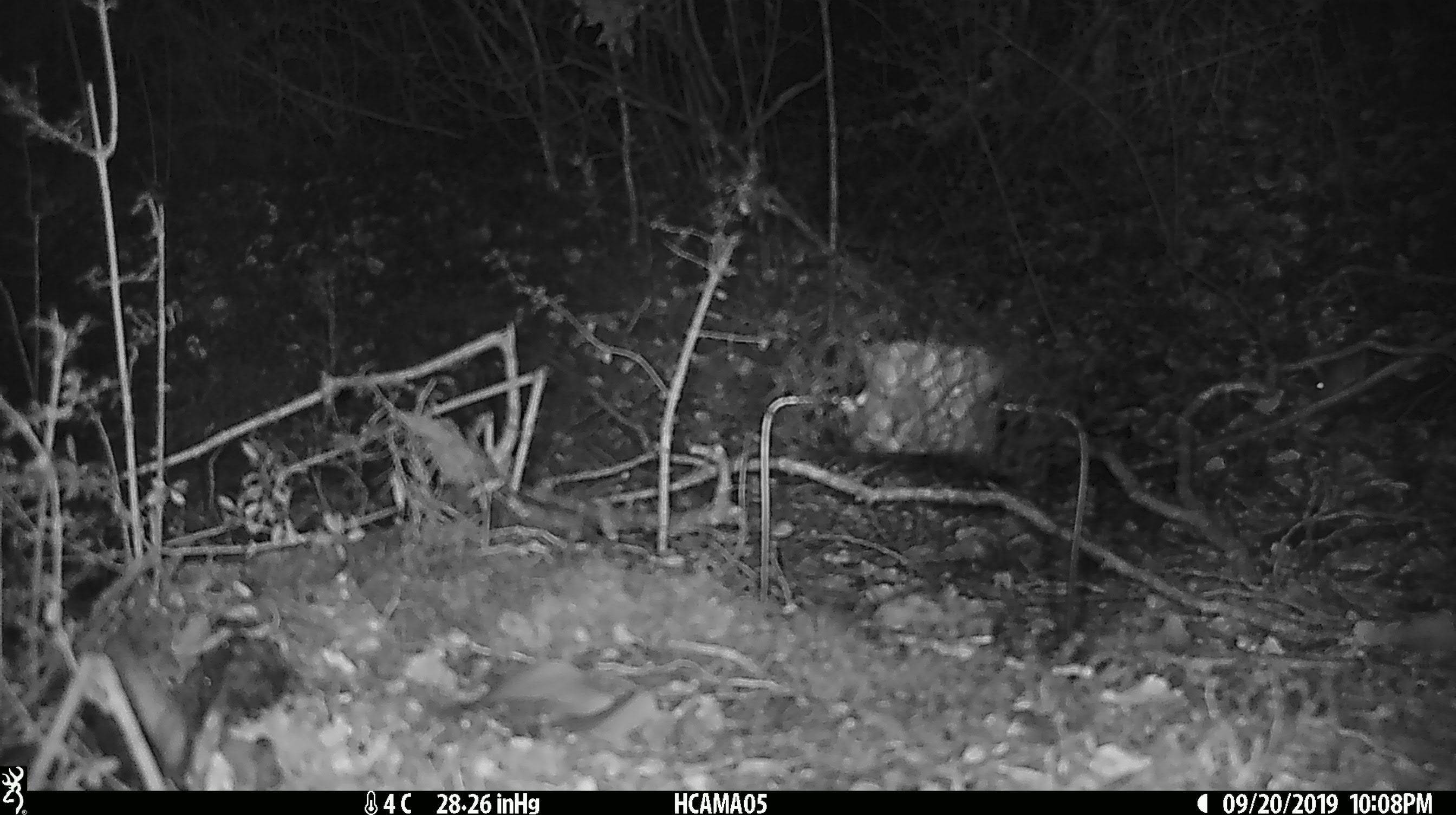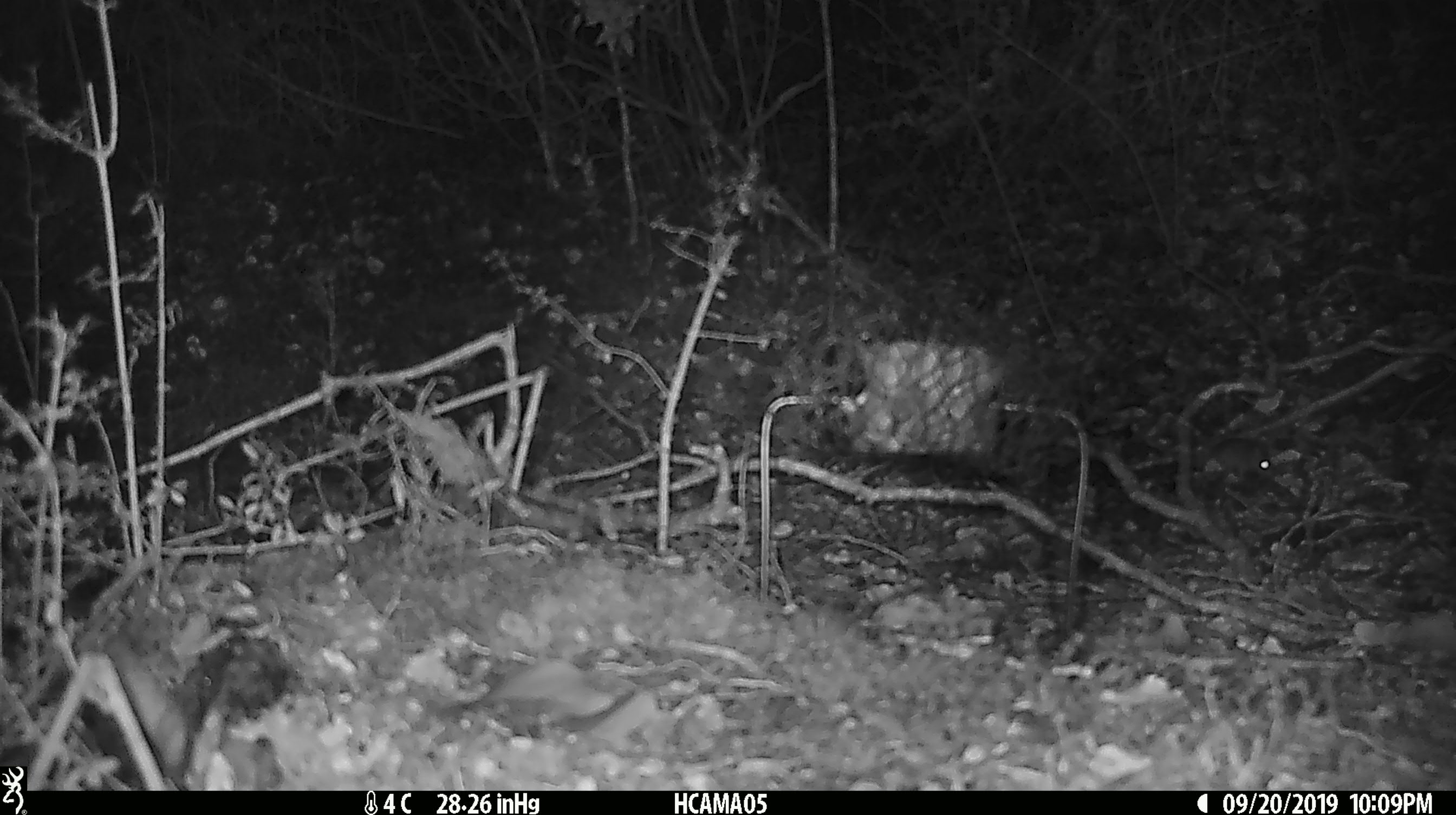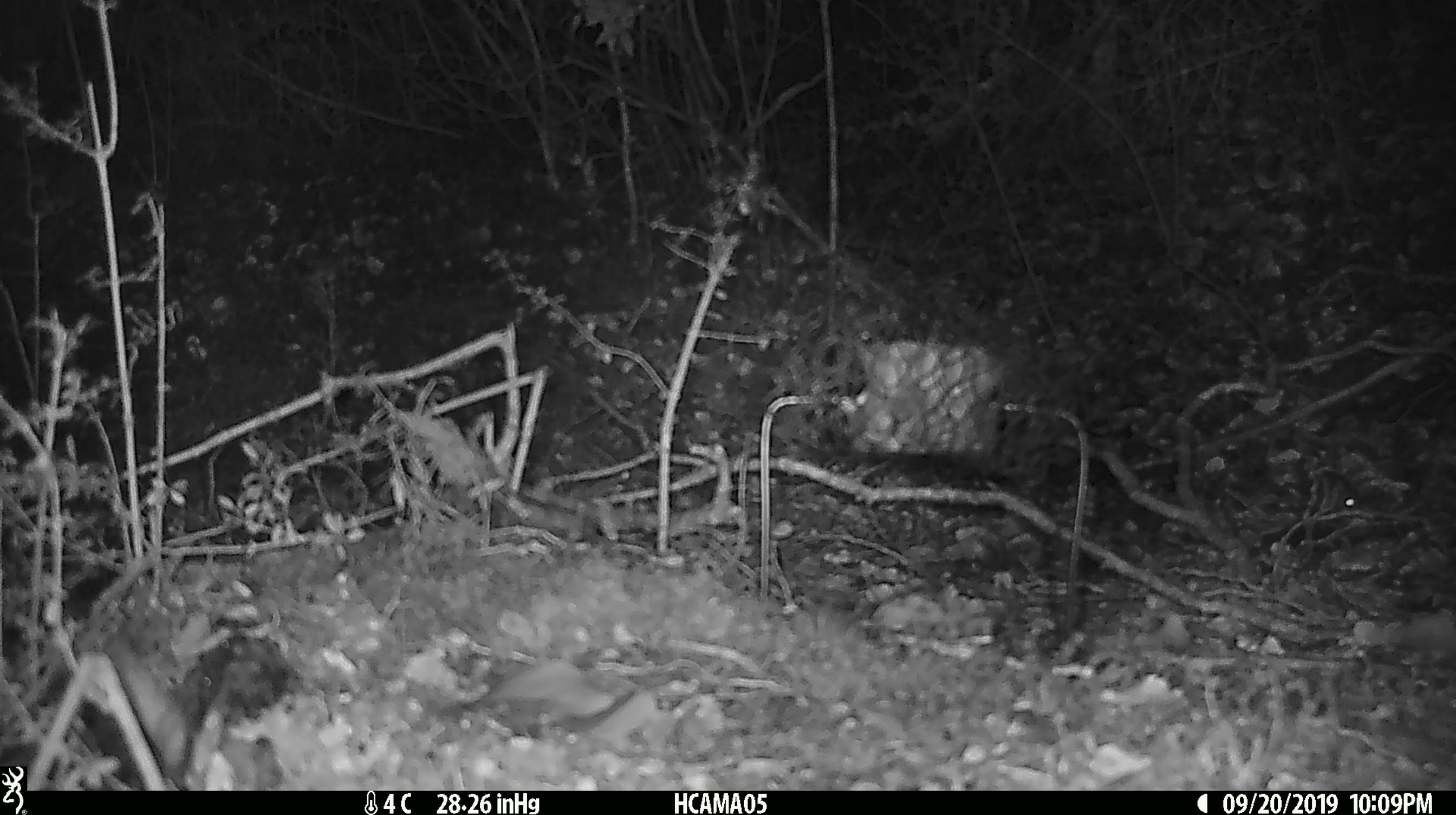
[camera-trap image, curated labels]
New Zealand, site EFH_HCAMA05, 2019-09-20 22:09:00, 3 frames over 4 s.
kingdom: Animalia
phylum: Chordata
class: Mammalia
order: Rodentia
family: Muridae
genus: Mus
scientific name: Mus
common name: mouse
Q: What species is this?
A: Mouse (Mus).